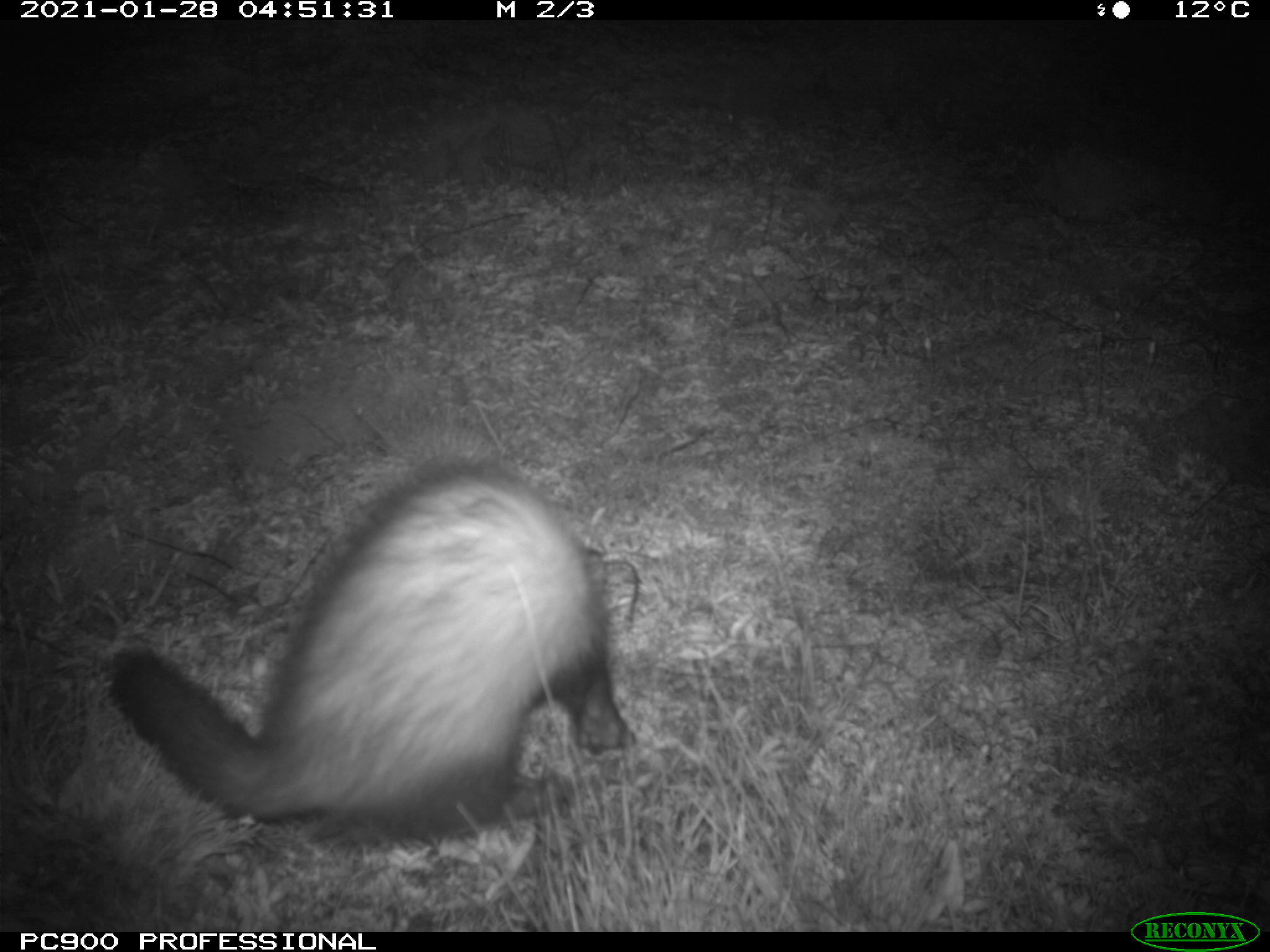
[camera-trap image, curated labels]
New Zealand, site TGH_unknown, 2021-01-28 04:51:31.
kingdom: Animalia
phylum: Chordata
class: Mammalia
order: Carnivora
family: Mustelidae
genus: Mustela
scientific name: Mustela furo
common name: ferret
Ferret (Mustela furo).